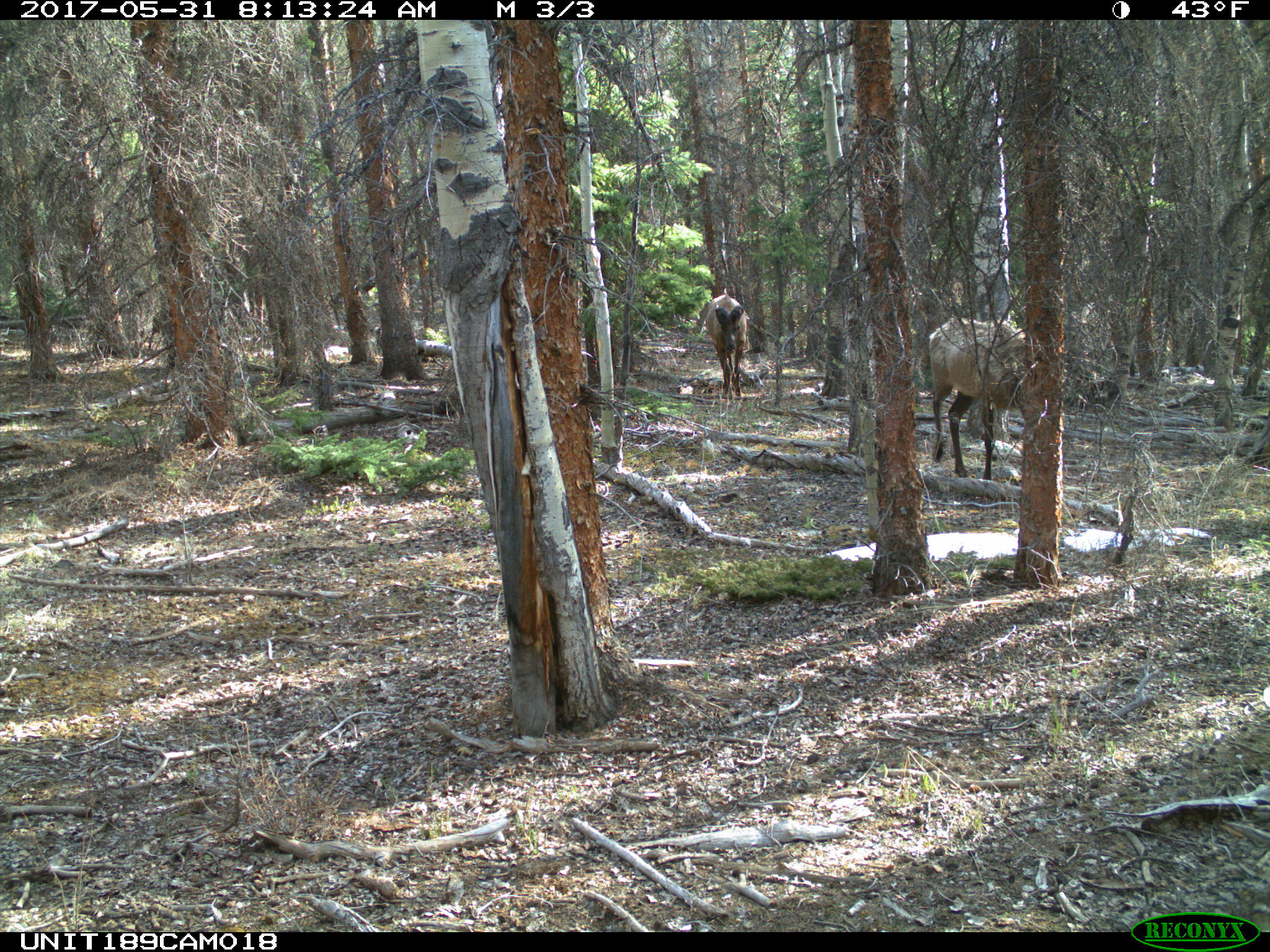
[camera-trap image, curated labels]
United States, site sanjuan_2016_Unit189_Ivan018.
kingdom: Animalia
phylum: Chordata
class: Mammalia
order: Artiodactyla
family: Cervidae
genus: Cervus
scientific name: Cervus elaphus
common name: red deer